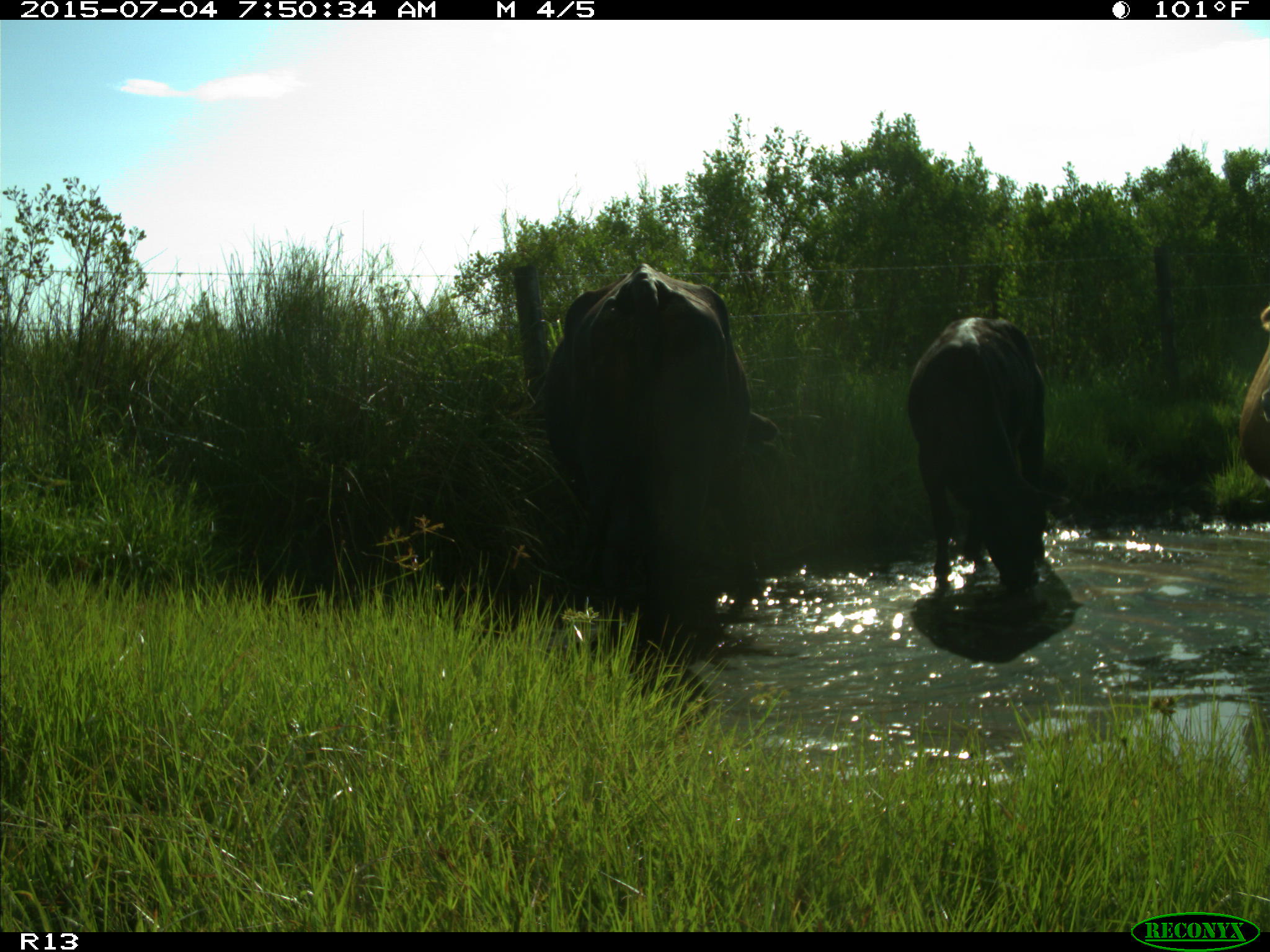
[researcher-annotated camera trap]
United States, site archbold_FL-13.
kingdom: Animalia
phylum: Chordata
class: Mammalia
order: Artiodactyla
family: Bovidae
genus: Bos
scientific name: Bos taurus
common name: domestic cow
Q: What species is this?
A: Bos taurus (domestic cow).